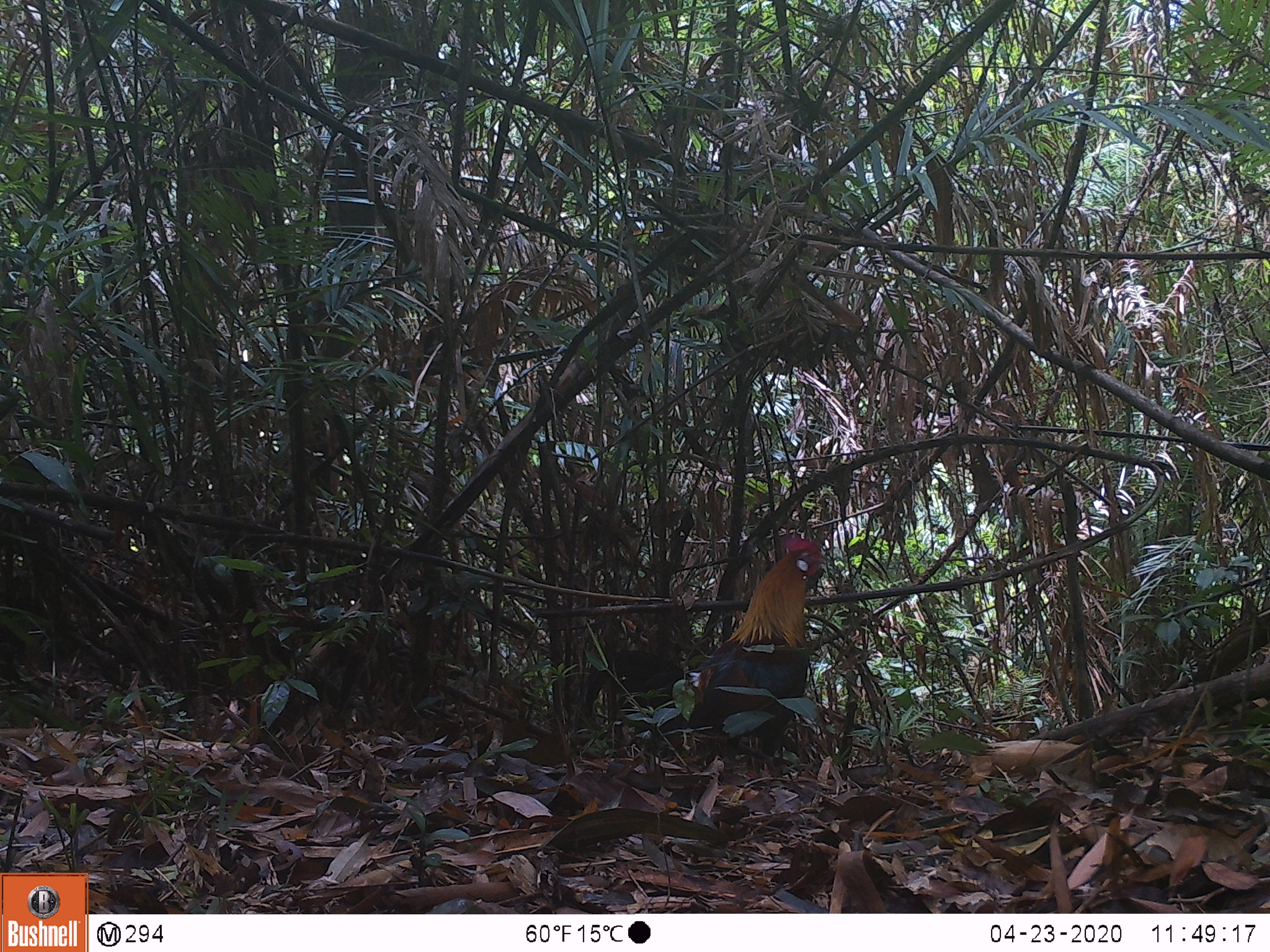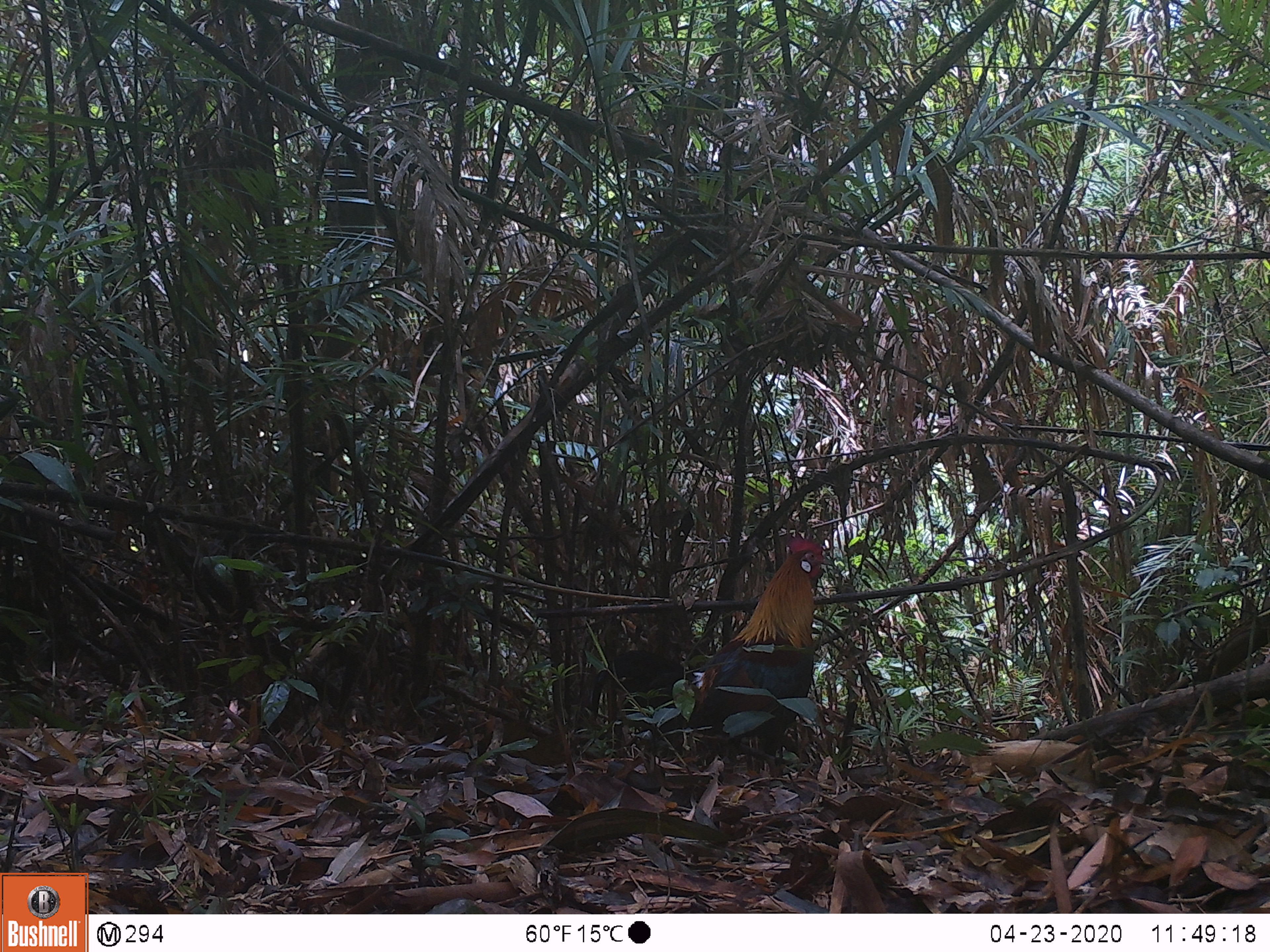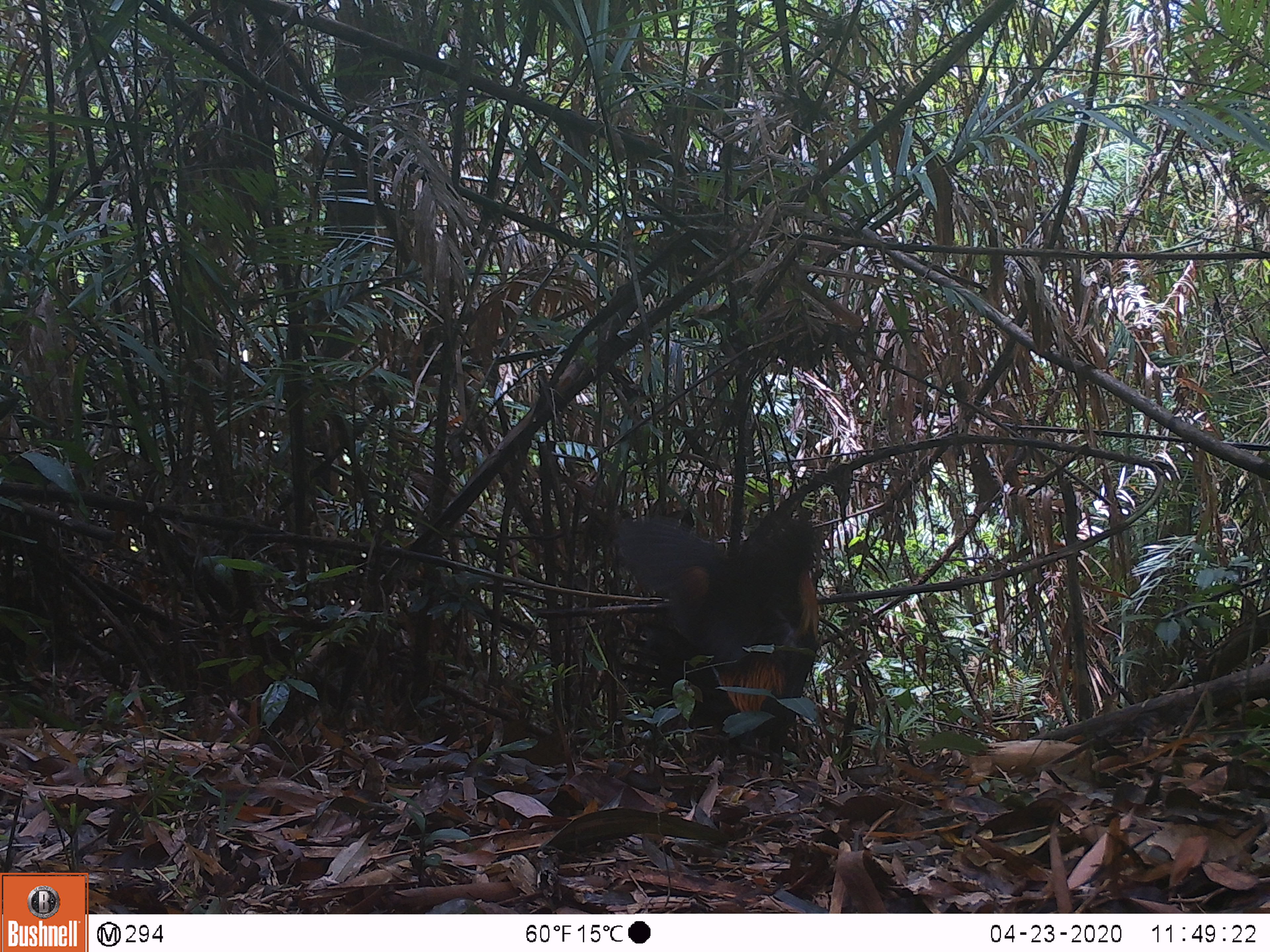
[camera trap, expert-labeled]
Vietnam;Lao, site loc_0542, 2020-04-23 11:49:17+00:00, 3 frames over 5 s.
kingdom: Animalia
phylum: Chordata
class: Aves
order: Galliformes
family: Phasianidae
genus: Gallus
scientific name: Gallus gallus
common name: red junglefowl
Red junglefowl (Gallus gallus). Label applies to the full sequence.